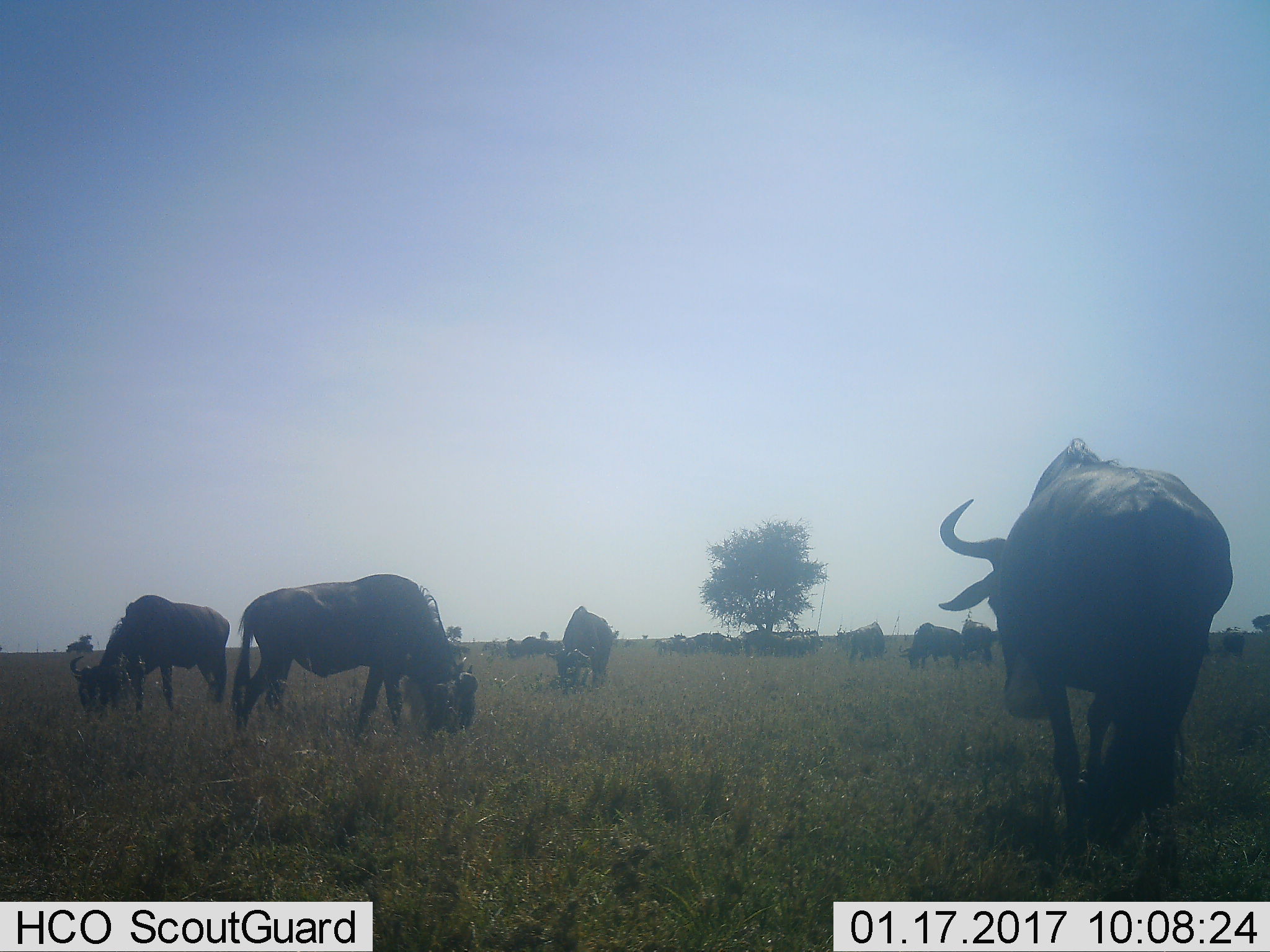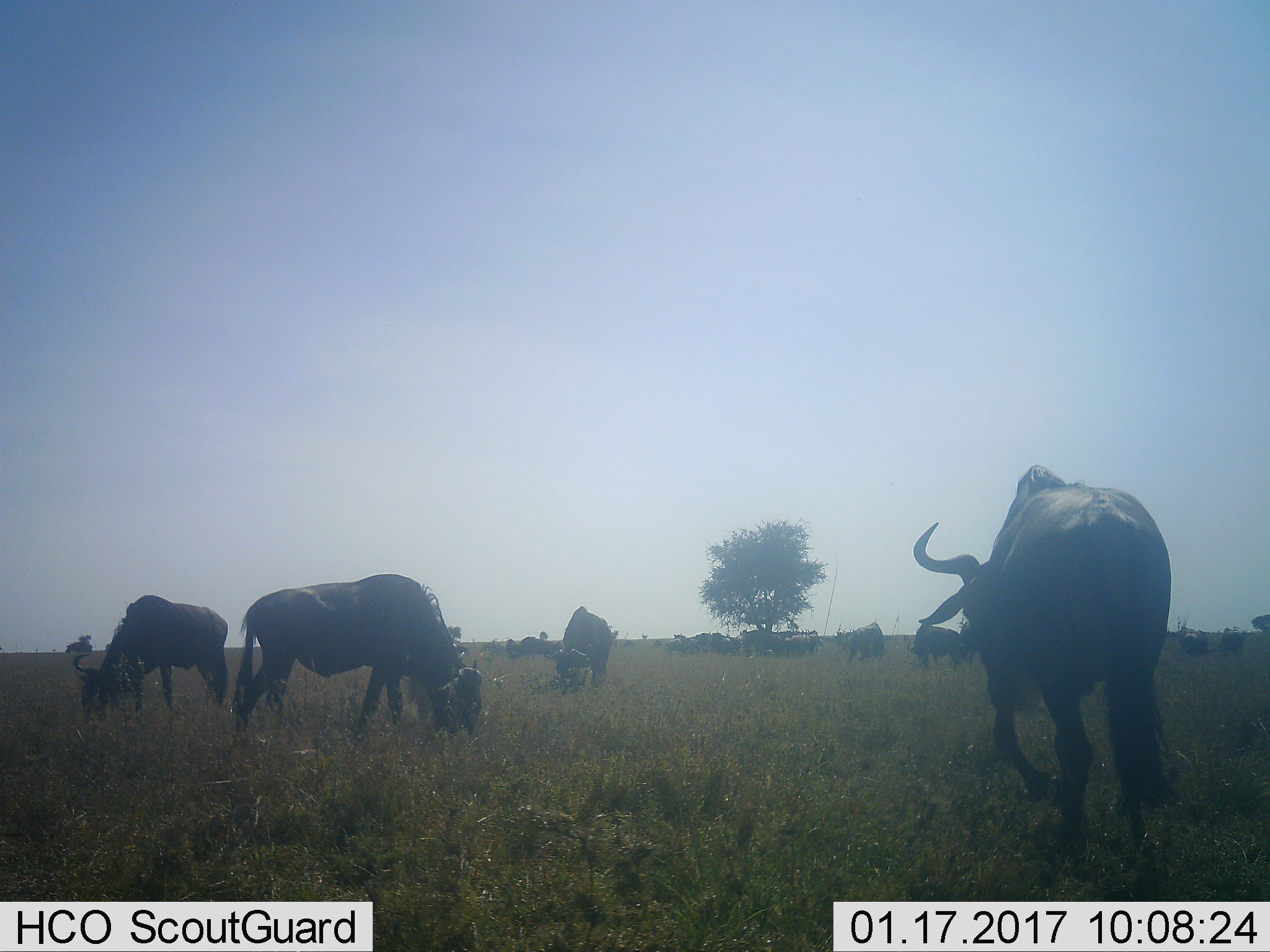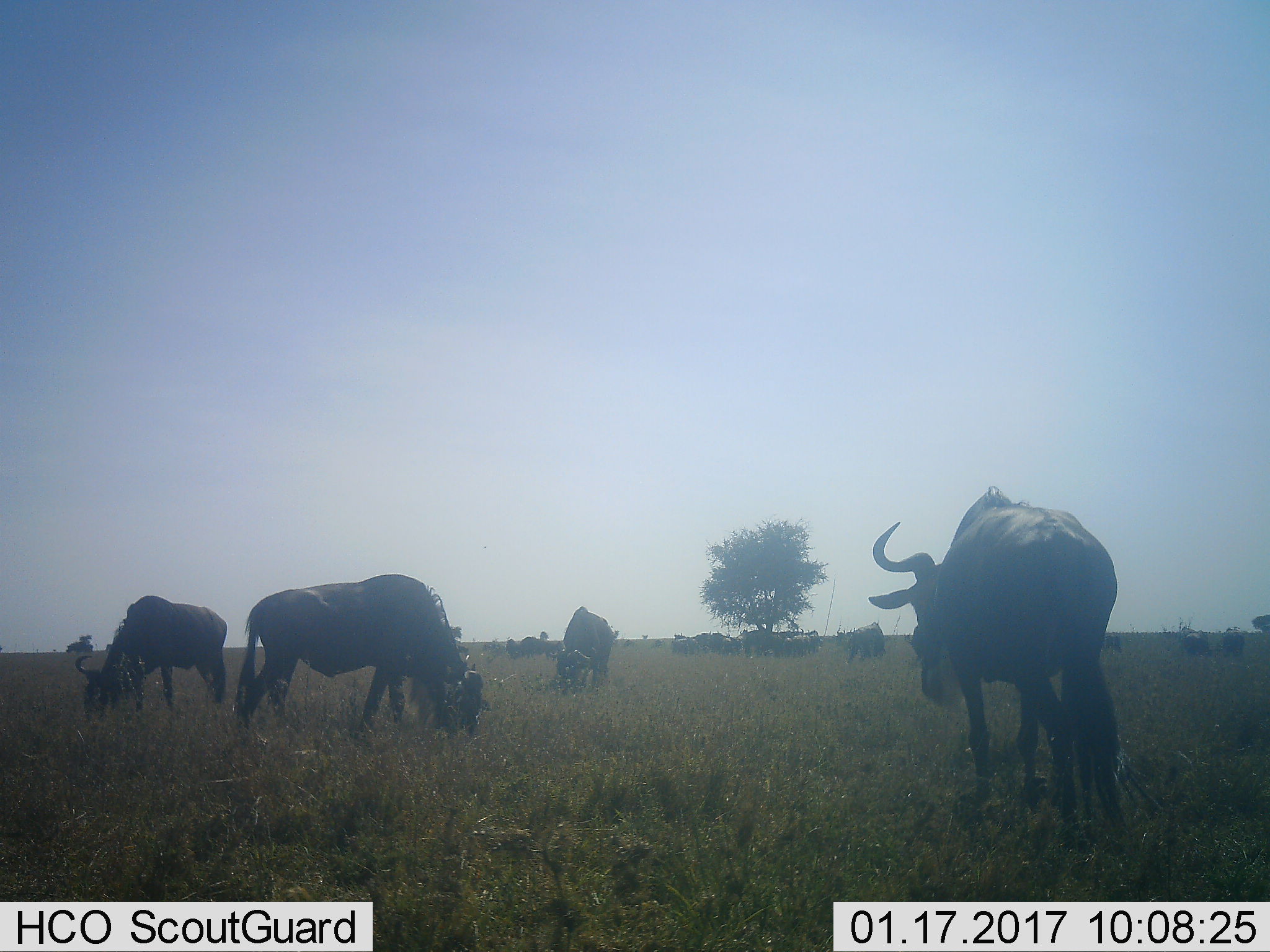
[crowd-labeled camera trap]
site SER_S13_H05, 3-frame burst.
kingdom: Animalia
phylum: Chordata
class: Mammalia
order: Artiodactyla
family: Bovidae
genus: Connochaetes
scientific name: Connochaetes taurinus taurinus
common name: blue wildebeest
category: wildebeestblue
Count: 11-50.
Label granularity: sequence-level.